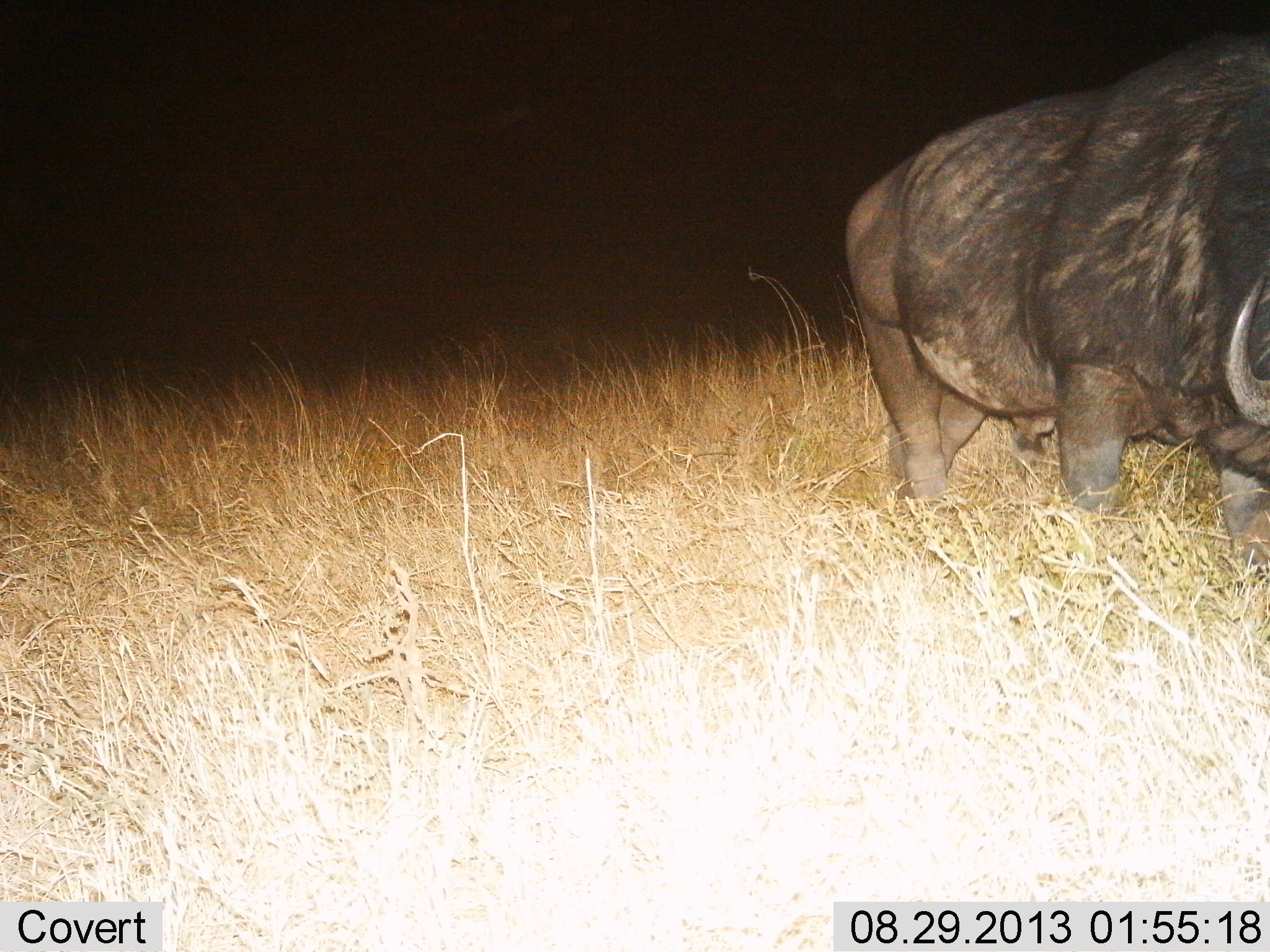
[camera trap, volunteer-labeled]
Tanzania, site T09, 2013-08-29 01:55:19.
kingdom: Animalia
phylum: Chordata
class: Mammalia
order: Artiodactyla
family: Bovidae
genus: Syncerus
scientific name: Syncerus caffer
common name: cape buffalo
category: buffalo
Buffalo (cape buffalo) (Syncerus caffer), count 1. Behavior (volunteer vote fractions): standing 35%, resting 0%, moving 50%, interacting 0%. Young present (vote fraction): 0%. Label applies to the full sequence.